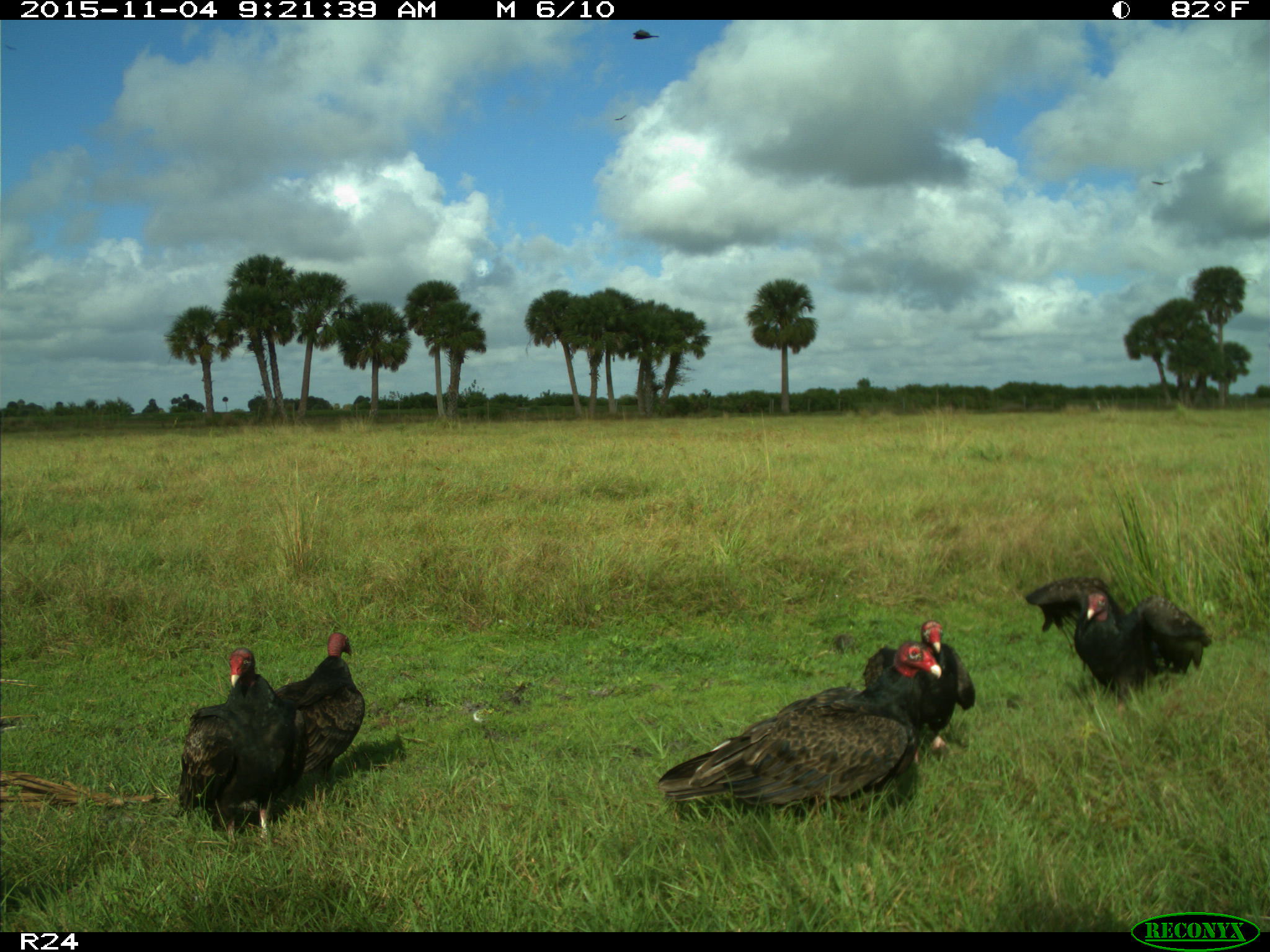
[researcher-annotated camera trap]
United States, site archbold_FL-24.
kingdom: Animalia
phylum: Chordata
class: Aves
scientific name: Aves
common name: birds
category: unidentified bird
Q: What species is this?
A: Unidentified bird (birds) (Aves).